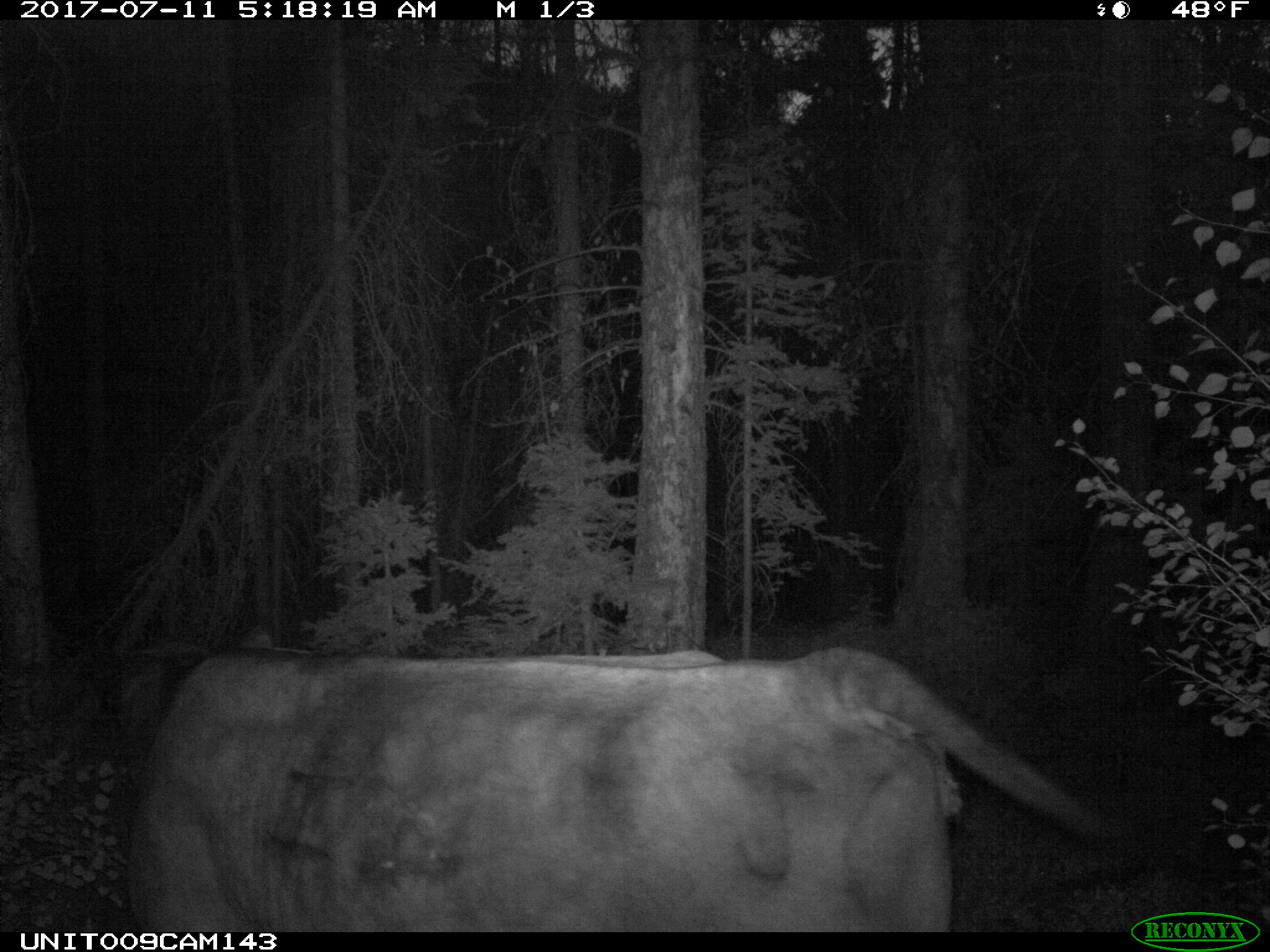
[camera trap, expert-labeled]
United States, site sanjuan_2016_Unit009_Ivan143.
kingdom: Animalia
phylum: Chordata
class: Mammalia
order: Artiodactyla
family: Bovidae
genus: Bos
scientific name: Bos taurus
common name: domestic cow